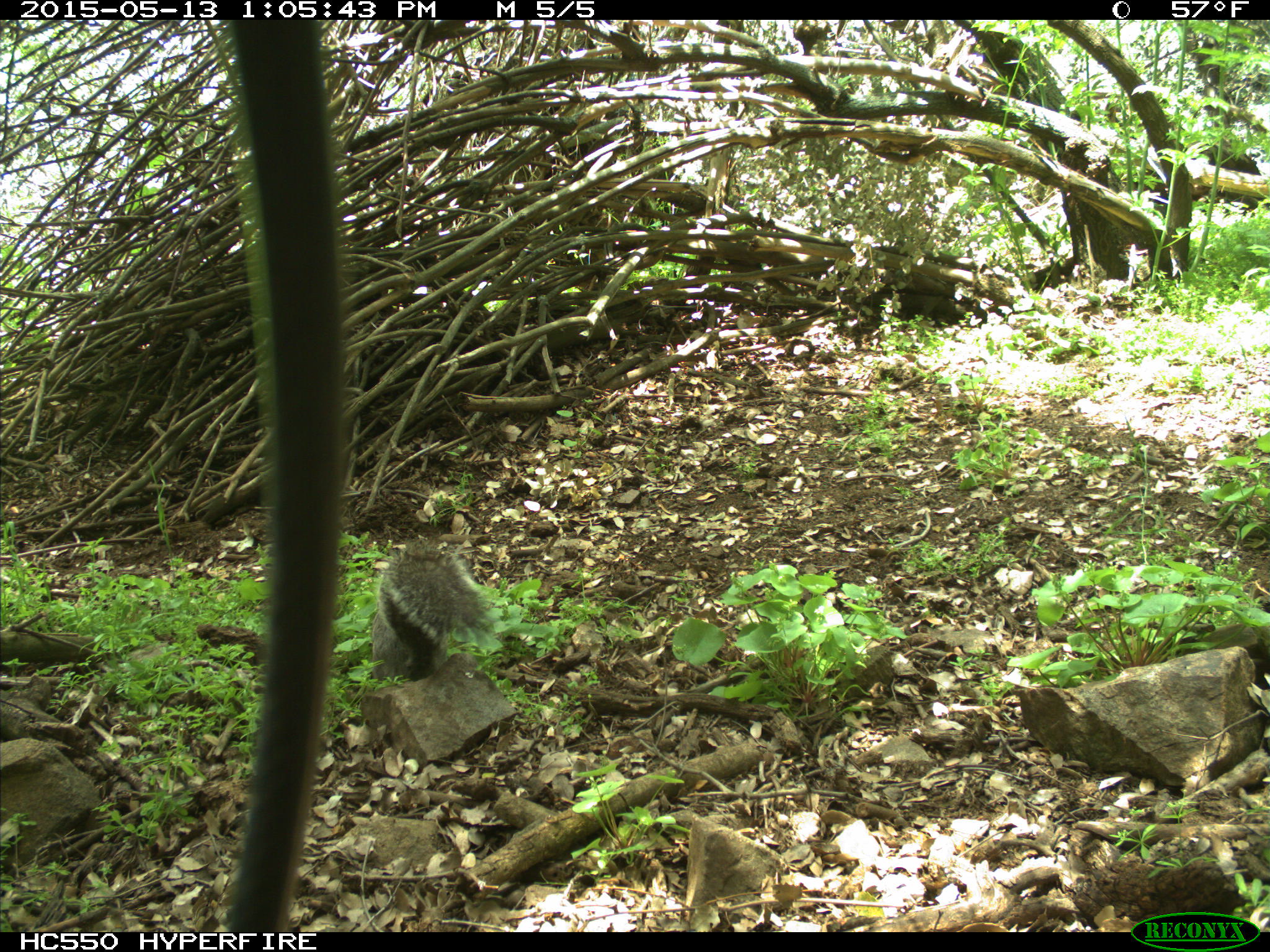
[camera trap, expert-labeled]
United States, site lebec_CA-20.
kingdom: Animalia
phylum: Chordata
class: Mammalia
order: Rodentia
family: Sciuridae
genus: Sciurus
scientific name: Sciurus carolinensis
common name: eastern gray squirrel